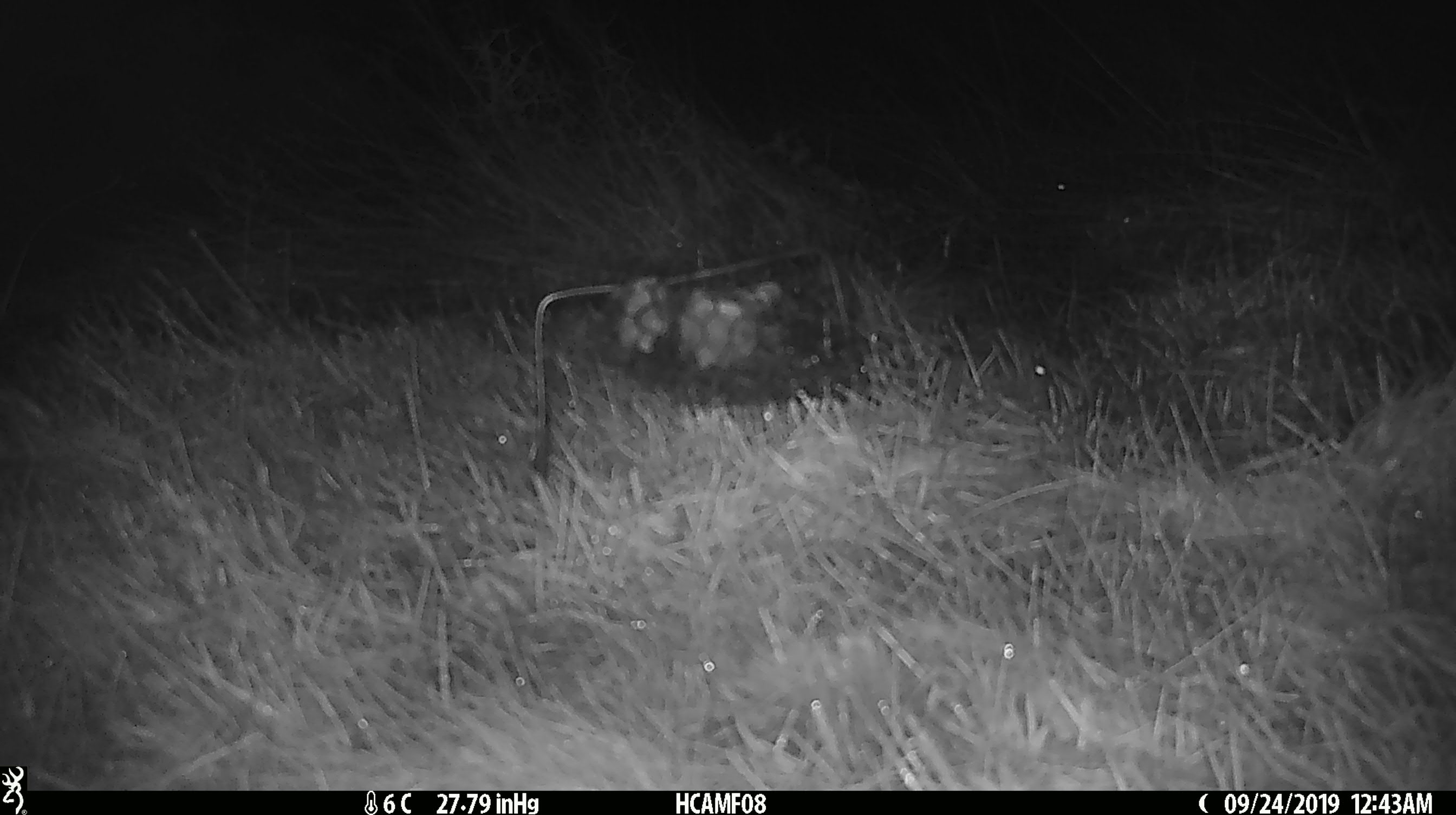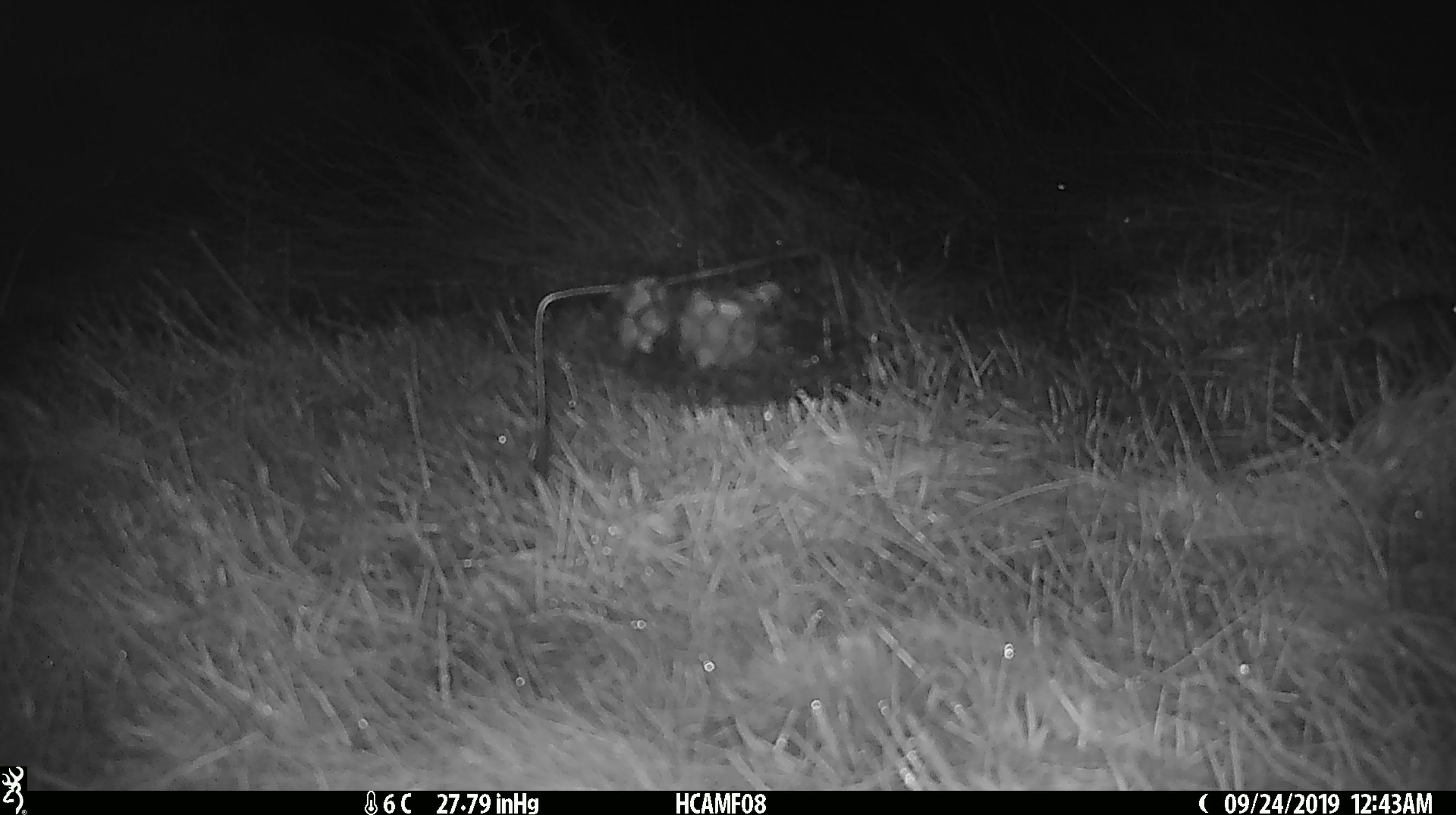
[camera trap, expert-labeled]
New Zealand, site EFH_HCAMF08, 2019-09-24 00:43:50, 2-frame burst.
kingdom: Animalia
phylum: Chordata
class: Mammalia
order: Rodentia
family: Muridae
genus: Mus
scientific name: Mus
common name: mouse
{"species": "mouse (Mus)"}